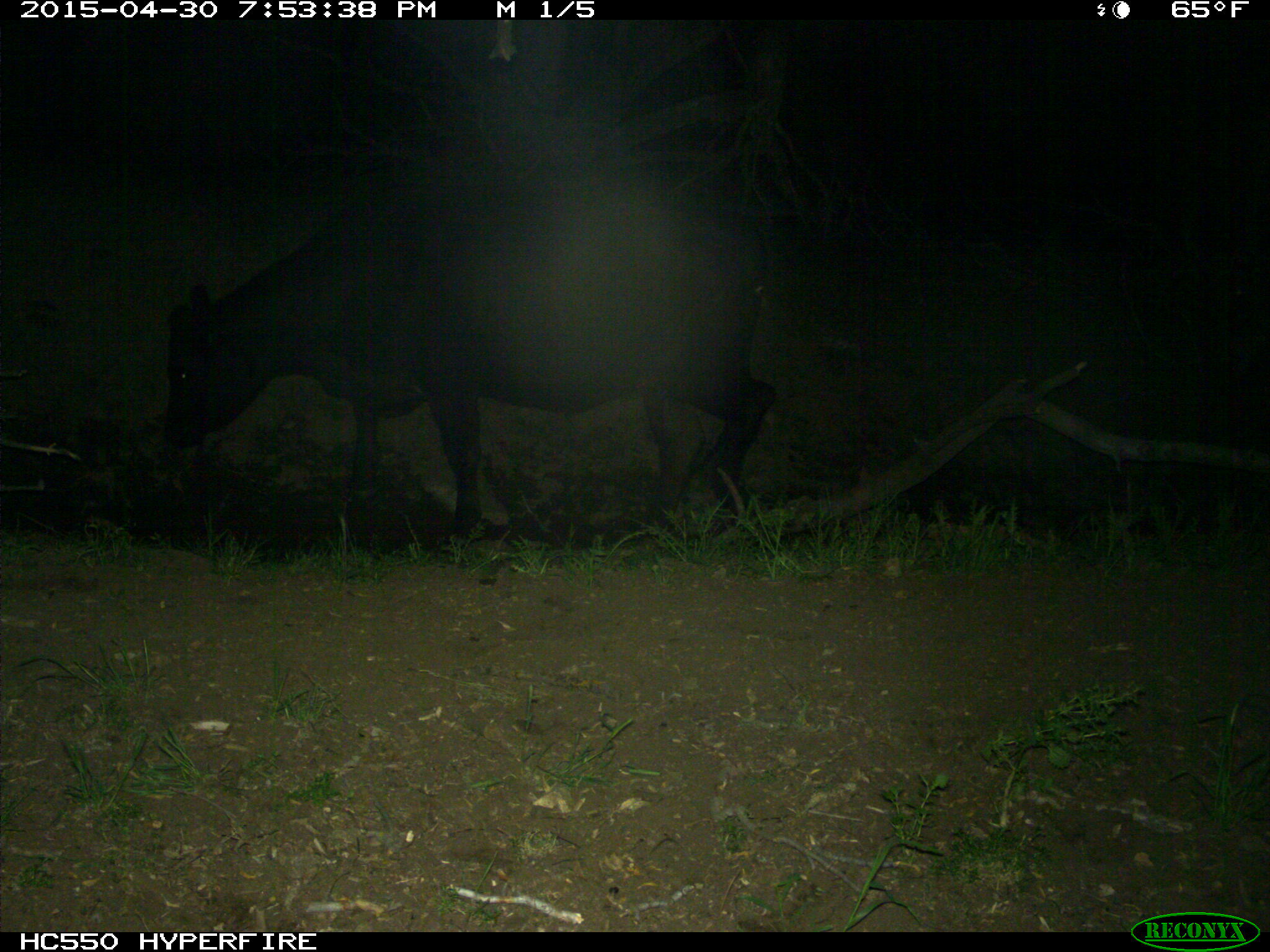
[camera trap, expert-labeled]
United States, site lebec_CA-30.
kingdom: Animalia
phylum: Chordata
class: Mammalia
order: Artiodactyla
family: Bovidae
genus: Bos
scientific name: Bos taurus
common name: domestic cow